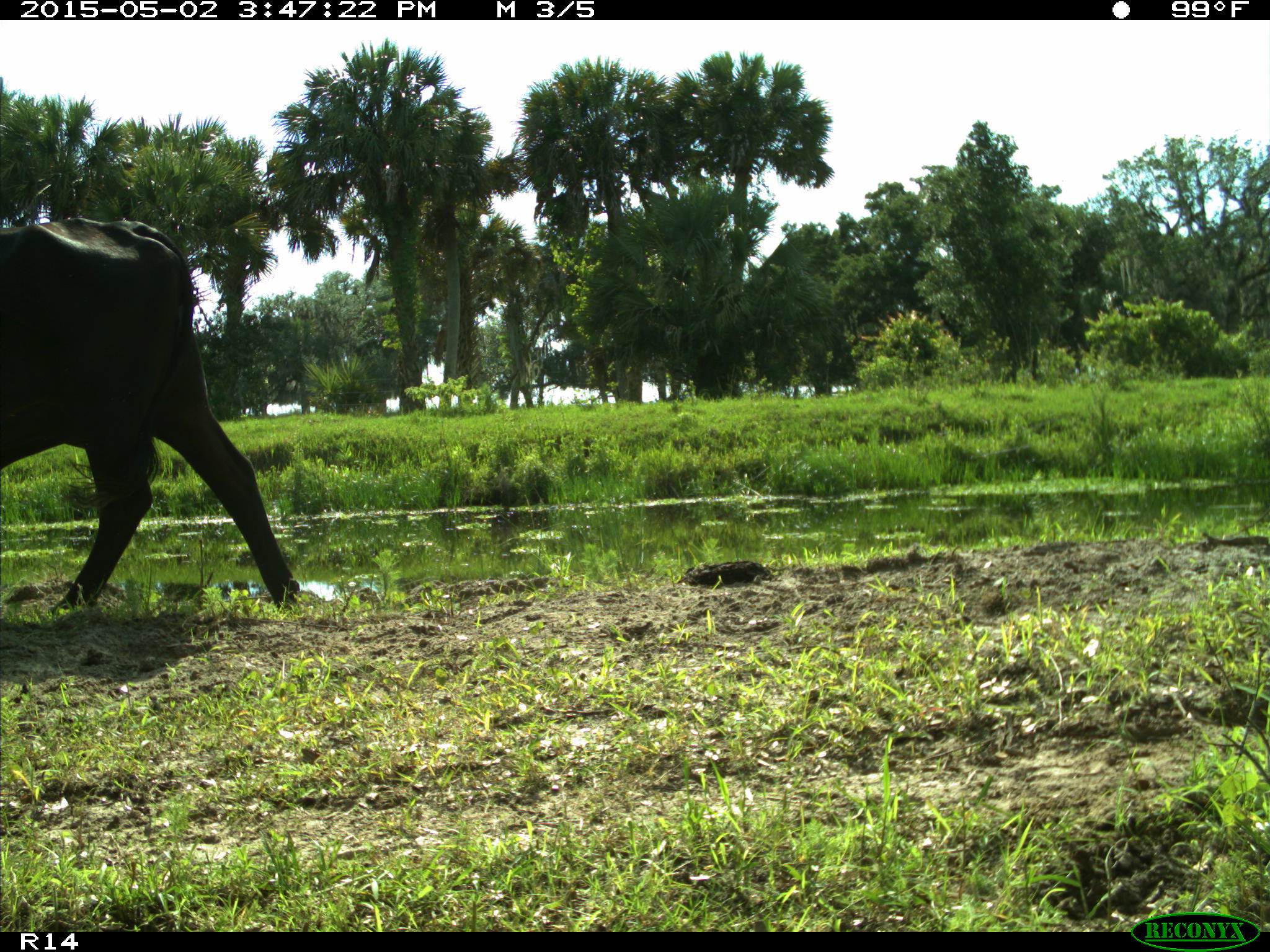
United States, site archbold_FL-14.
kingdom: Animalia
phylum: Chordata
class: Mammalia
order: Artiodactyla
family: Bovidae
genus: Bos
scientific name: Bos taurus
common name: domestic cow